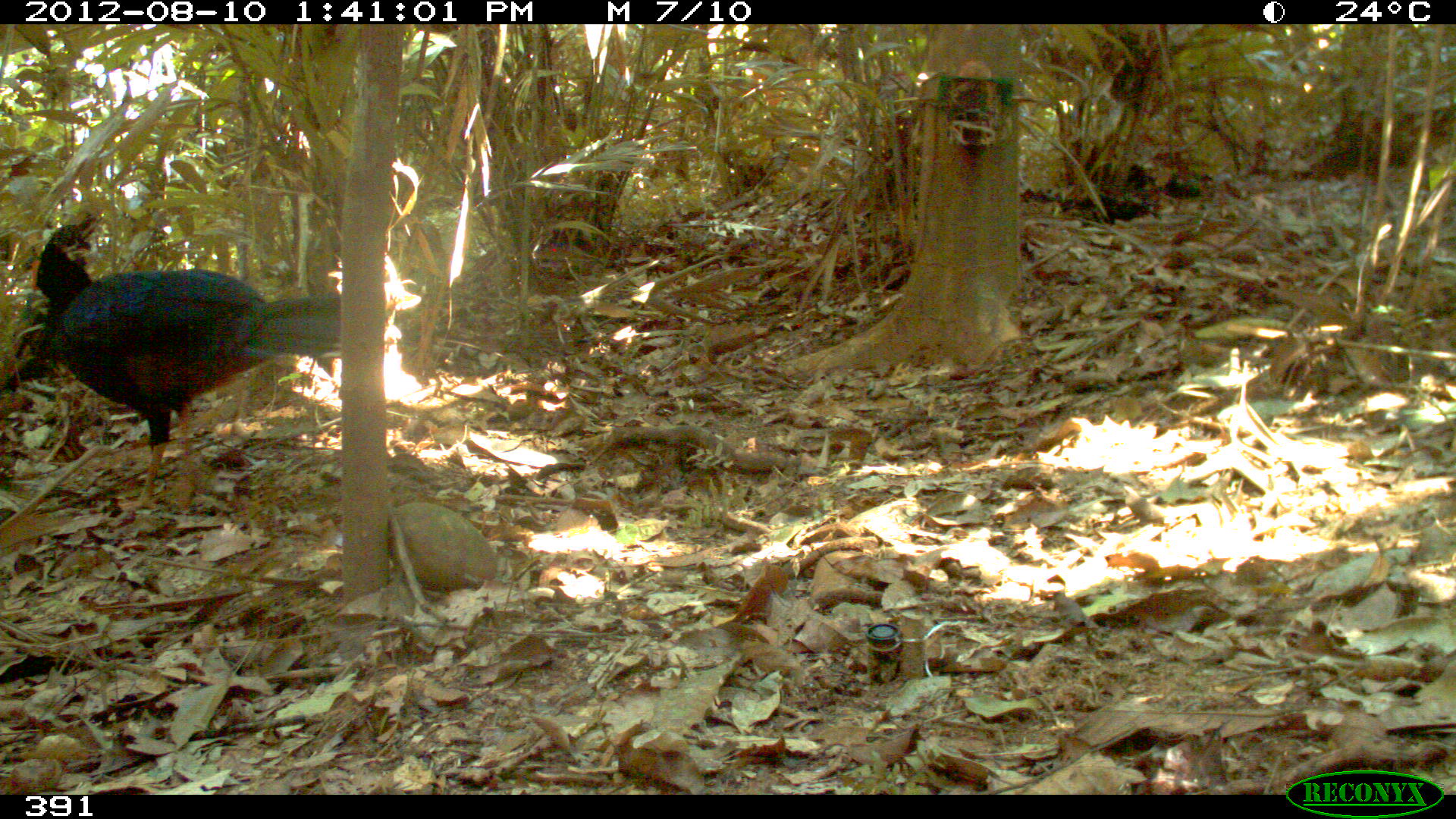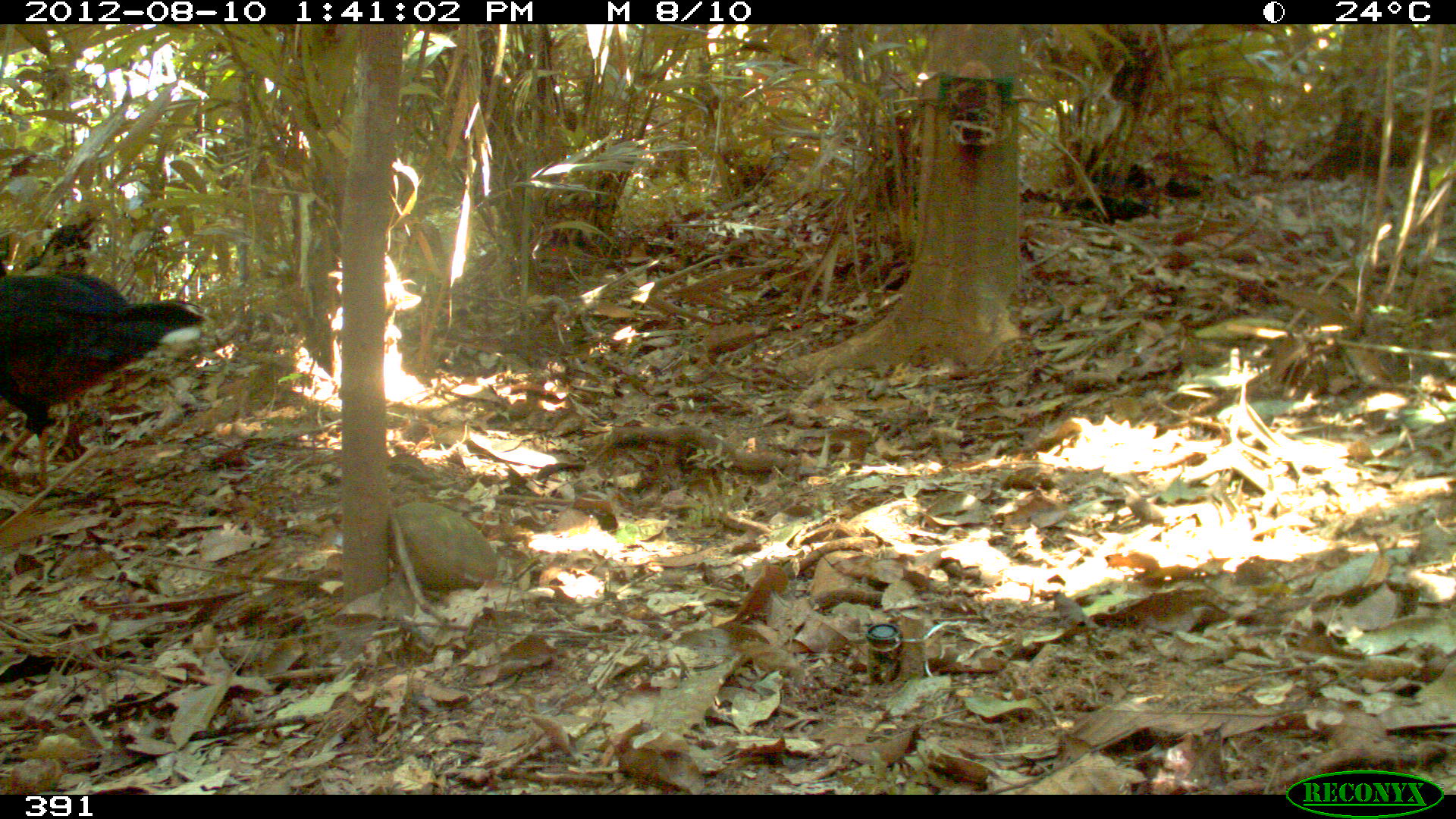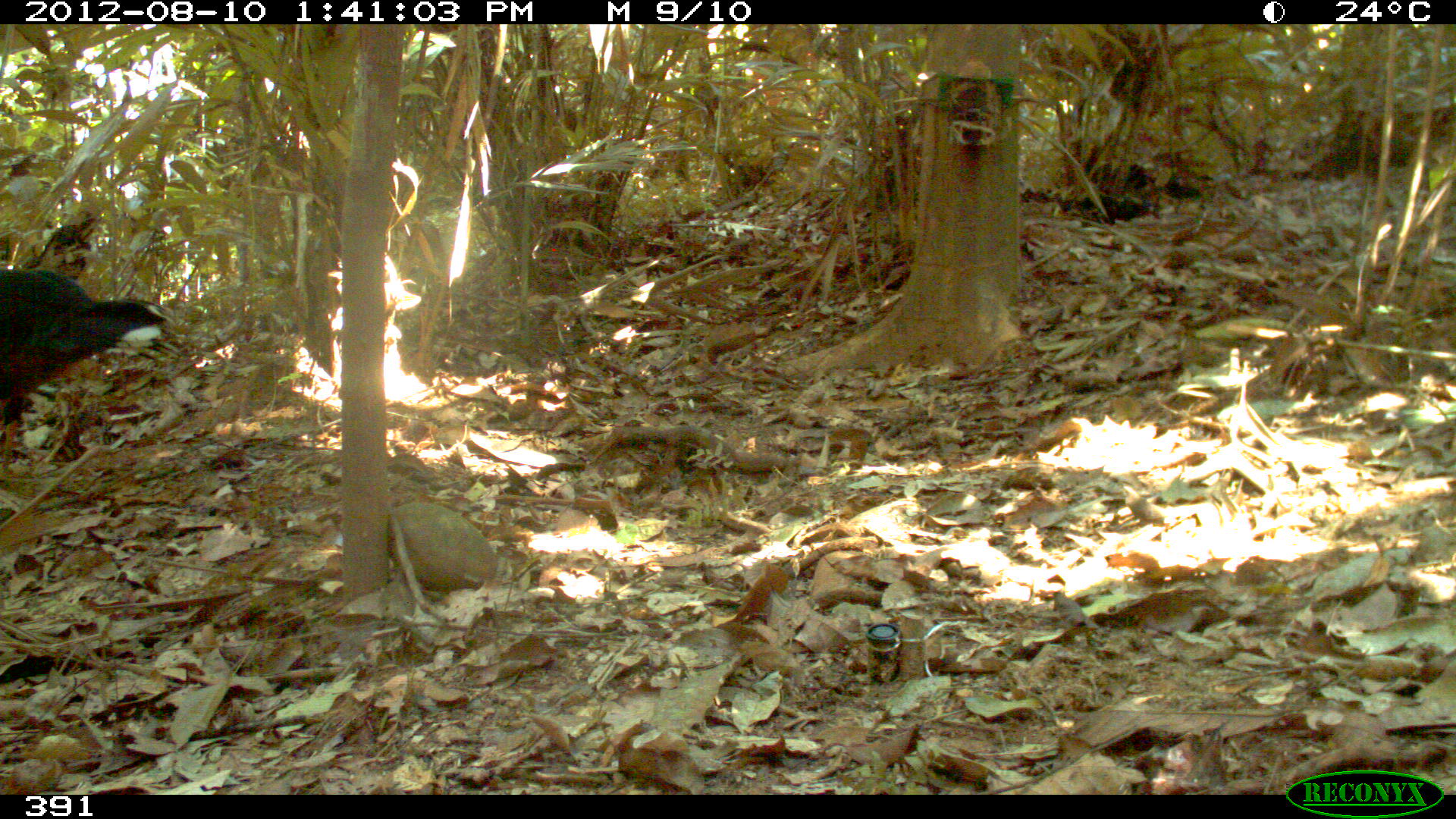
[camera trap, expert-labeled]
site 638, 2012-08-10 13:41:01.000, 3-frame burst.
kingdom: Animalia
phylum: Chordata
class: Aves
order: Galliformes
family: Cracidae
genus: Mitu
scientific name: Mitu tuberosum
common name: razor-billed curassow